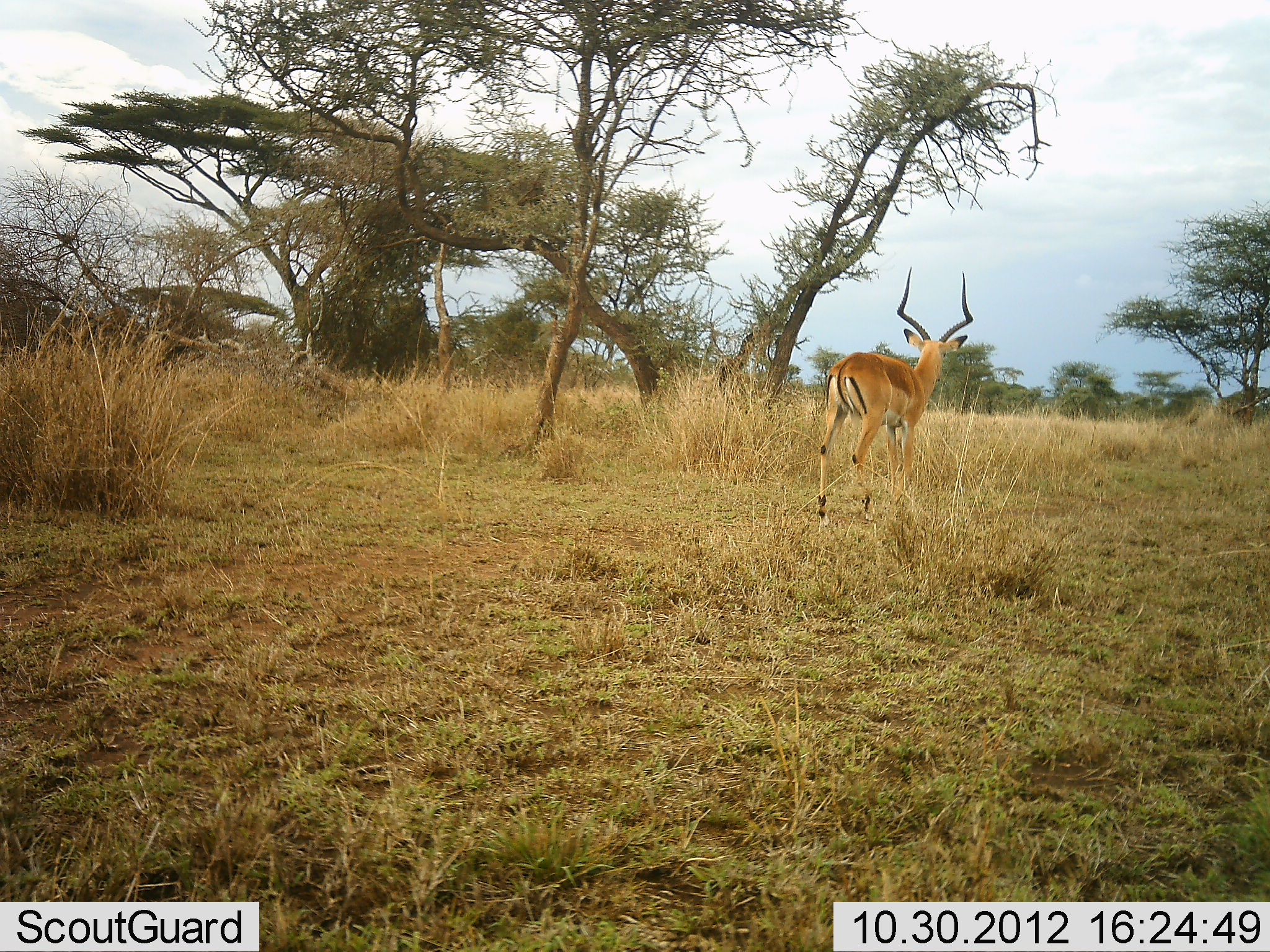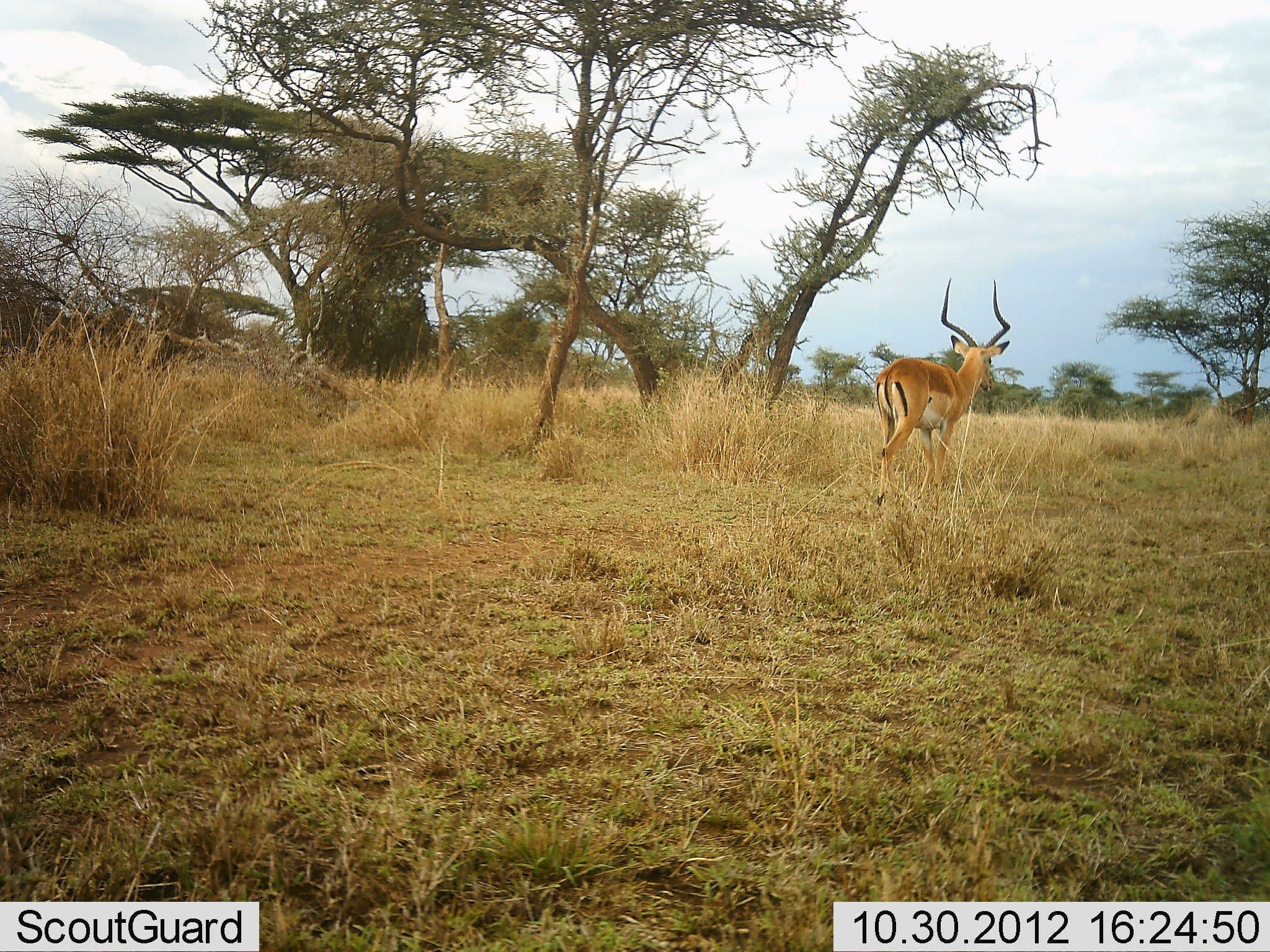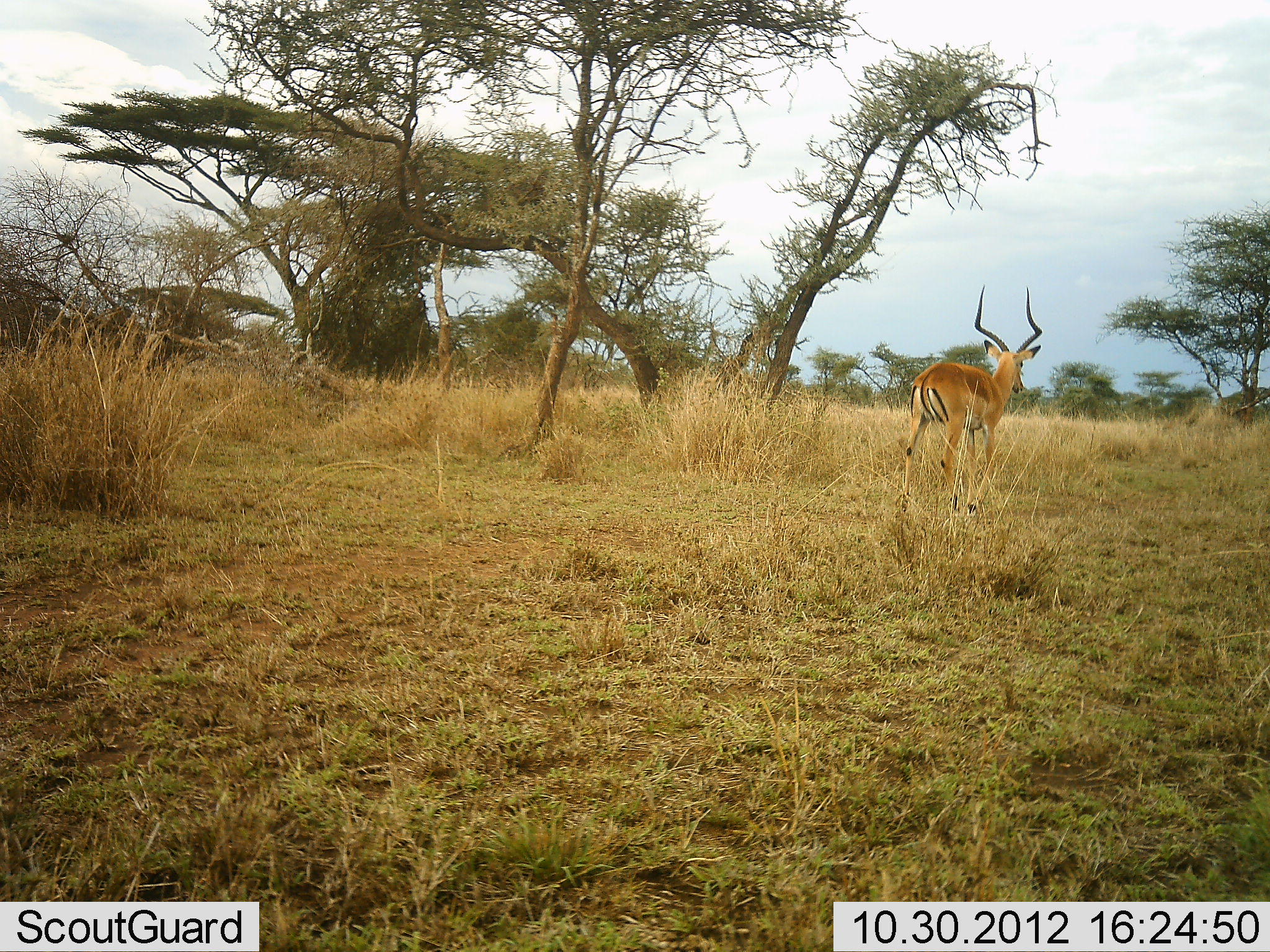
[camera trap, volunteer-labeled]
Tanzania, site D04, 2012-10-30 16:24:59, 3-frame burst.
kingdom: Animalia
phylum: Chordata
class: Mammalia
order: Artiodactyla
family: Bovidae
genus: Aepyceros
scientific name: Aepyceros melampus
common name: impala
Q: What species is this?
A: Impala (Aepyceros melampus).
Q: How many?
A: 1.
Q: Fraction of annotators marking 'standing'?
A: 0%.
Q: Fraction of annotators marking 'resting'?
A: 0%.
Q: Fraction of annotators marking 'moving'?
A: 100%.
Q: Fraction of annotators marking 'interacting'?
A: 0%.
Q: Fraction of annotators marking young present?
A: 0%.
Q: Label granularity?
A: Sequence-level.